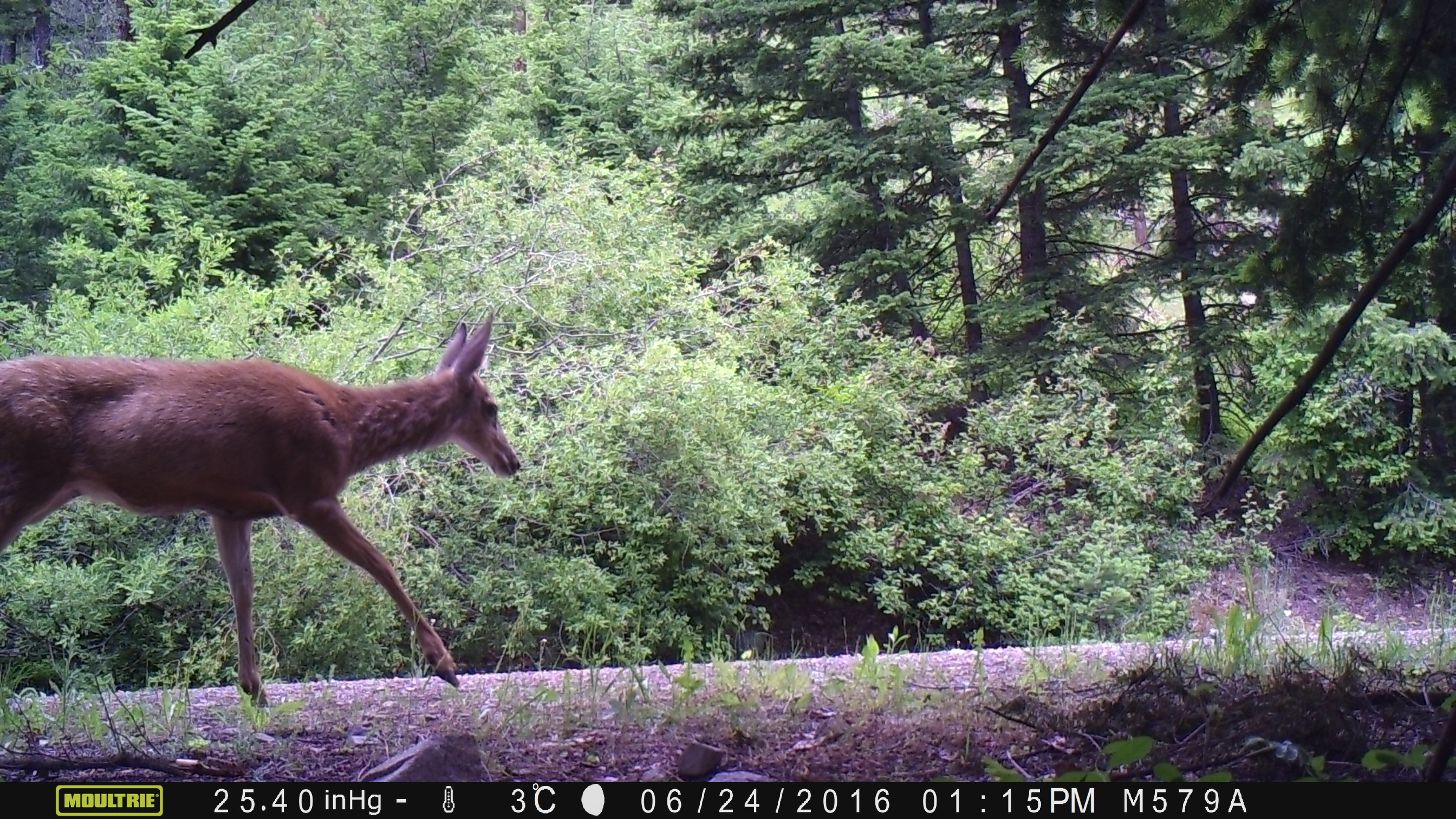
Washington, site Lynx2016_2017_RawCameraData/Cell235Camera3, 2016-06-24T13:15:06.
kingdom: Animalia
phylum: Chordata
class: Mammalia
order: Artiodactyla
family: Cervidae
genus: Odocoileus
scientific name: Odocoileus hemionus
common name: mule deer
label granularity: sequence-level